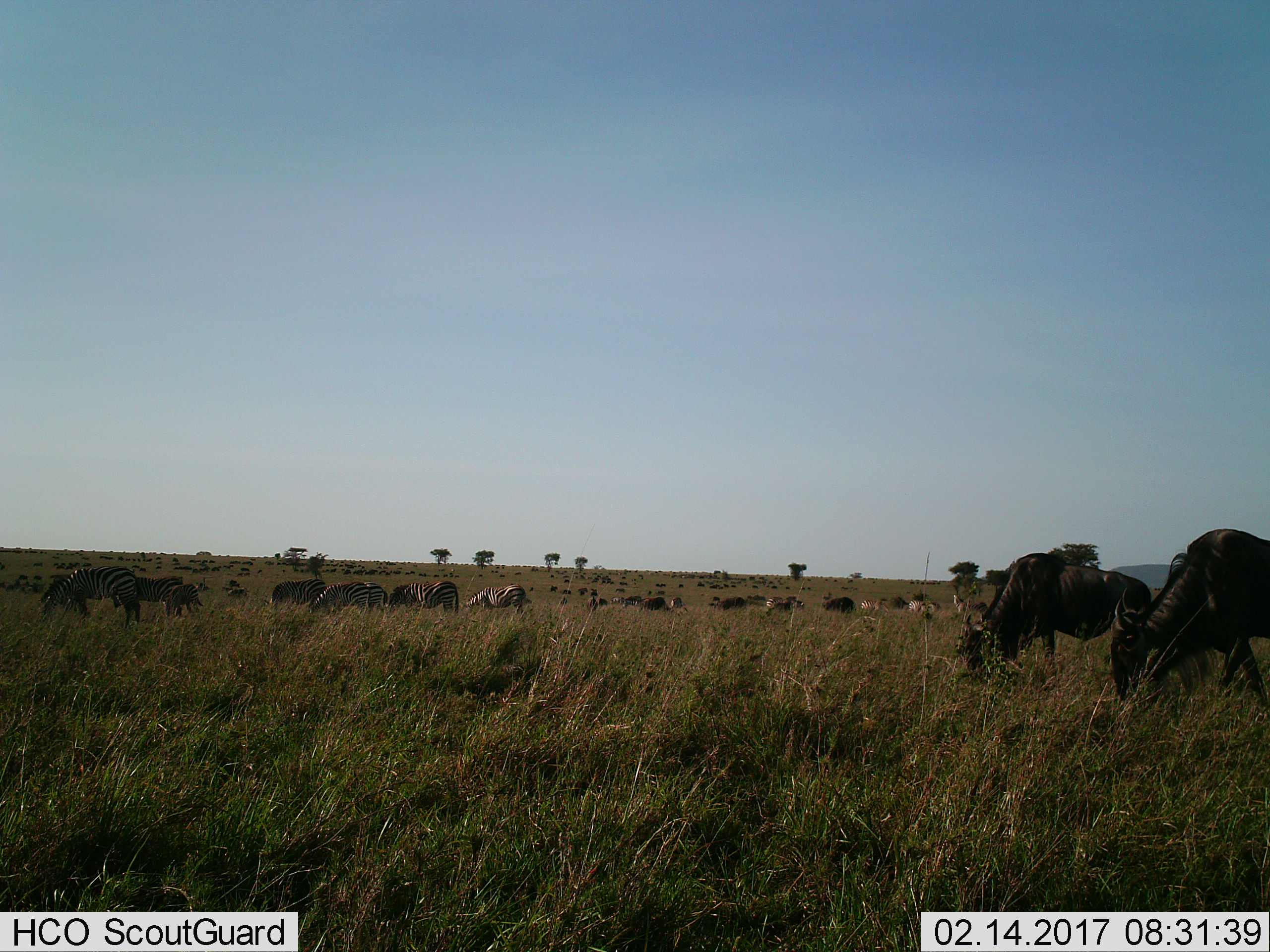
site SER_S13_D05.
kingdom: Animalia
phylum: Chordata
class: Mammalia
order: Artiodactyla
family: Bovidae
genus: Connochaetes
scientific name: Connochaetes taurinus taurinus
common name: blue wildebeest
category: wildebeestblue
Wildebeestblue (blue wildebeest) (Connochaetes taurinus taurinus), count 51+. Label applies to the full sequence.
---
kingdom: Animalia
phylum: Chordata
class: Mammalia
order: Perissodactyla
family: Equidae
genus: Equus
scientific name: Equus quagga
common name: plains zebra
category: zebraplains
Zebraplains (plains zebra) (Equus quagga), count 11-50. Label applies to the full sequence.